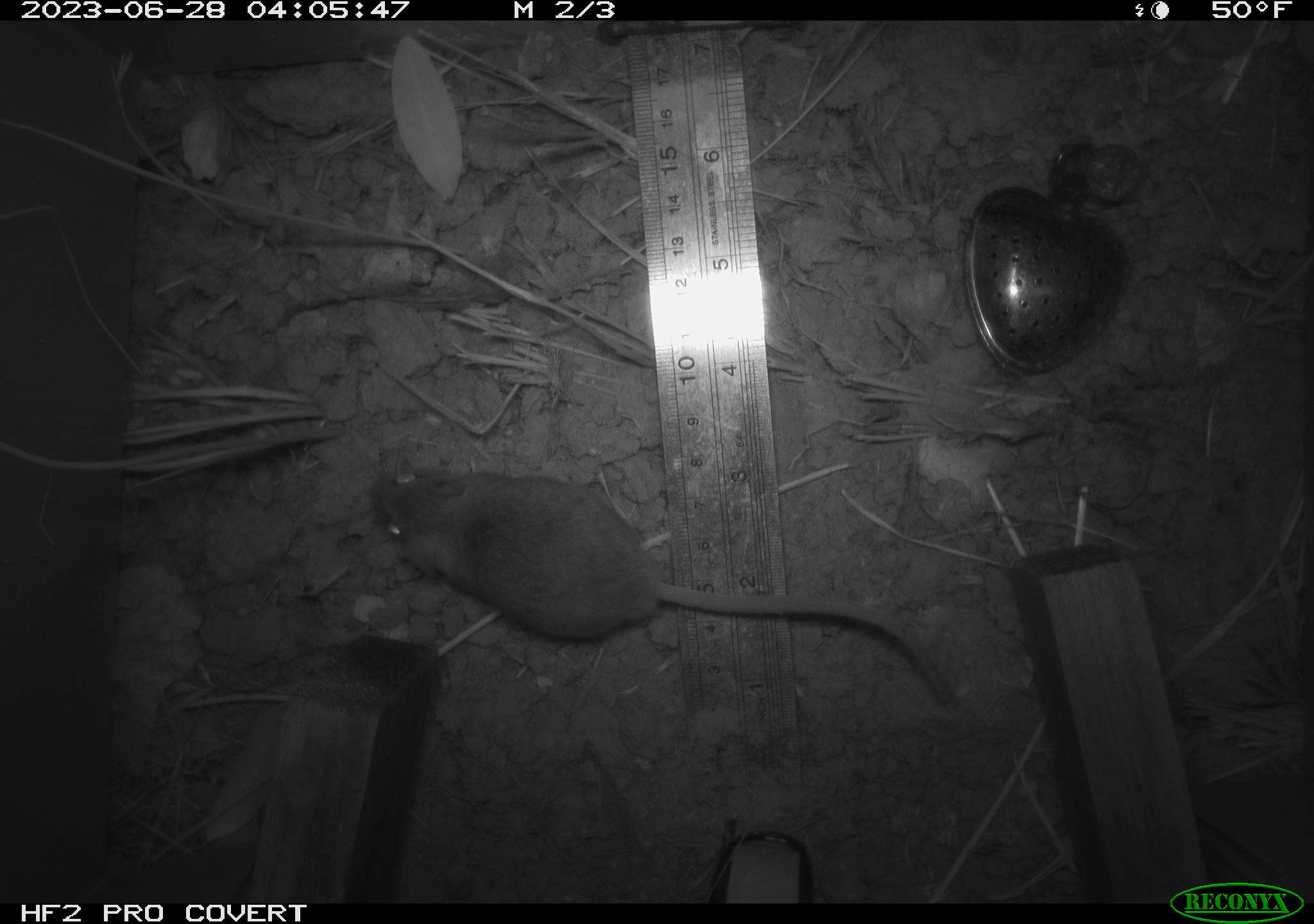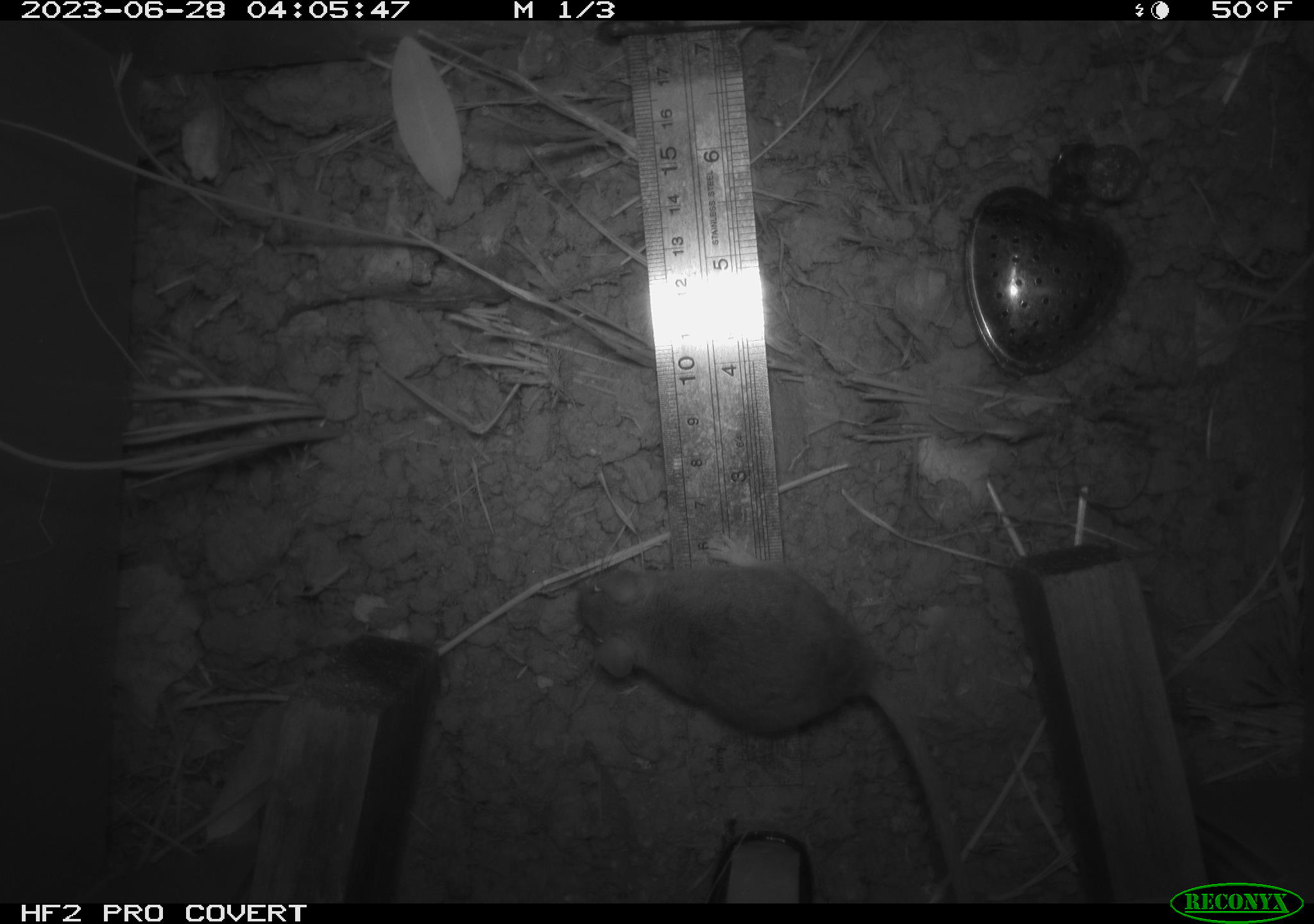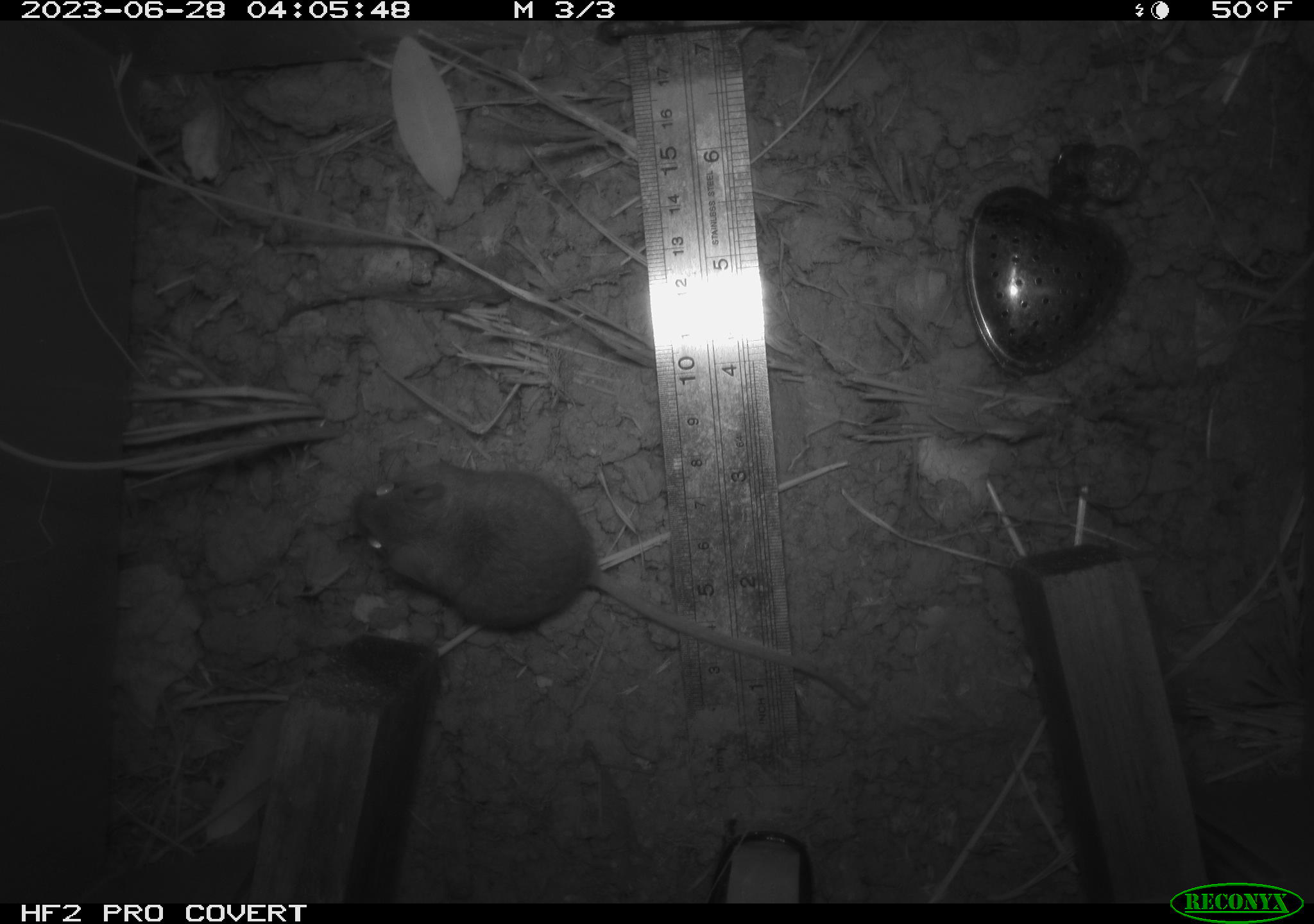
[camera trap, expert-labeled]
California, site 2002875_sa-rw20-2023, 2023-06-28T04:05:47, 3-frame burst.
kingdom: Animalia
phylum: Chordata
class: Mammalia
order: Rodentia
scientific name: Rodentia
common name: mouse species